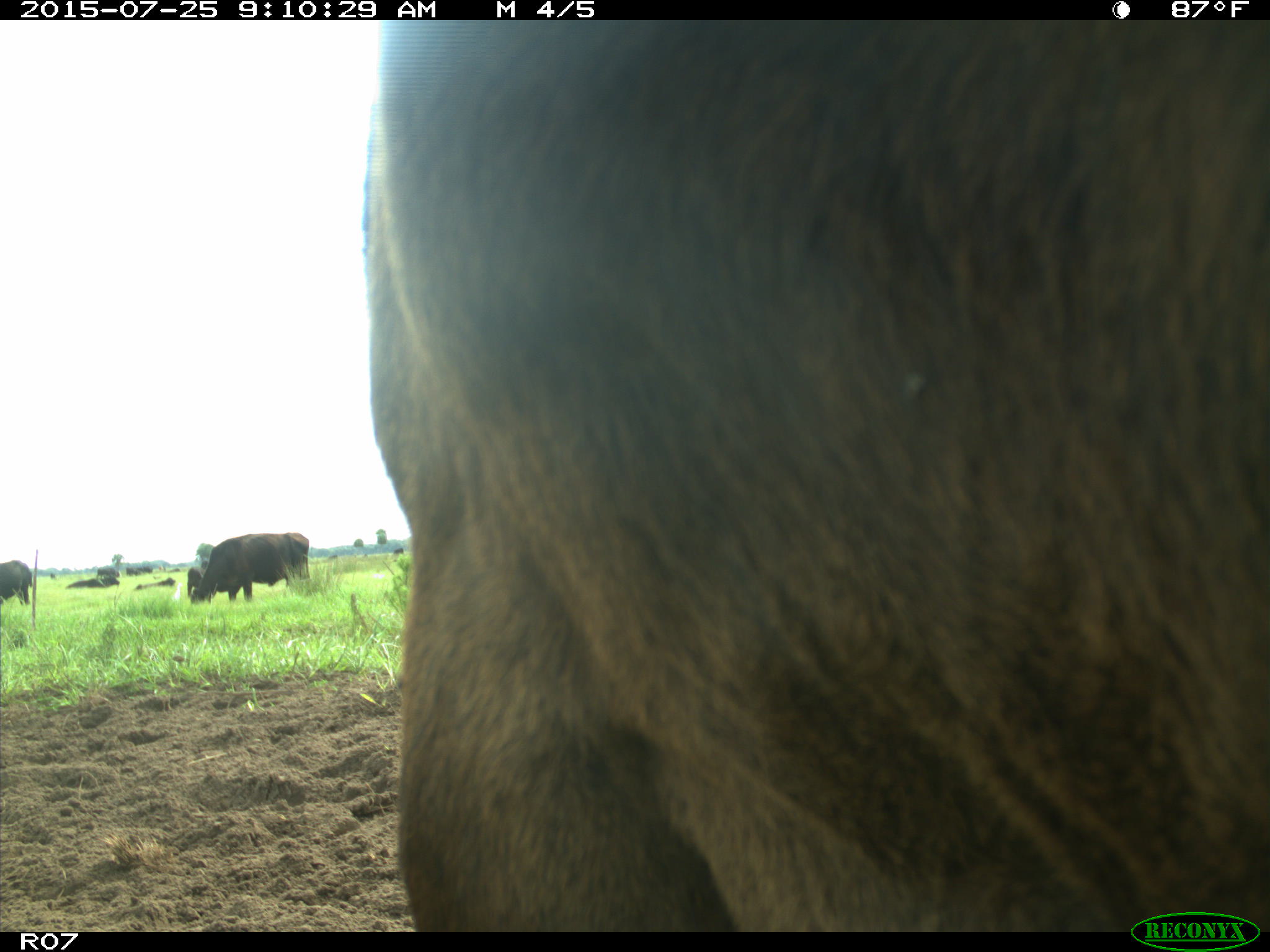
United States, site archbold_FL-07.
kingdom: Animalia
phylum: Chordata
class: Mammalia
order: Artiodactyla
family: Bovidae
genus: Bos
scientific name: Bos taurus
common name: domestic cow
Bos taurus (domestic cow).